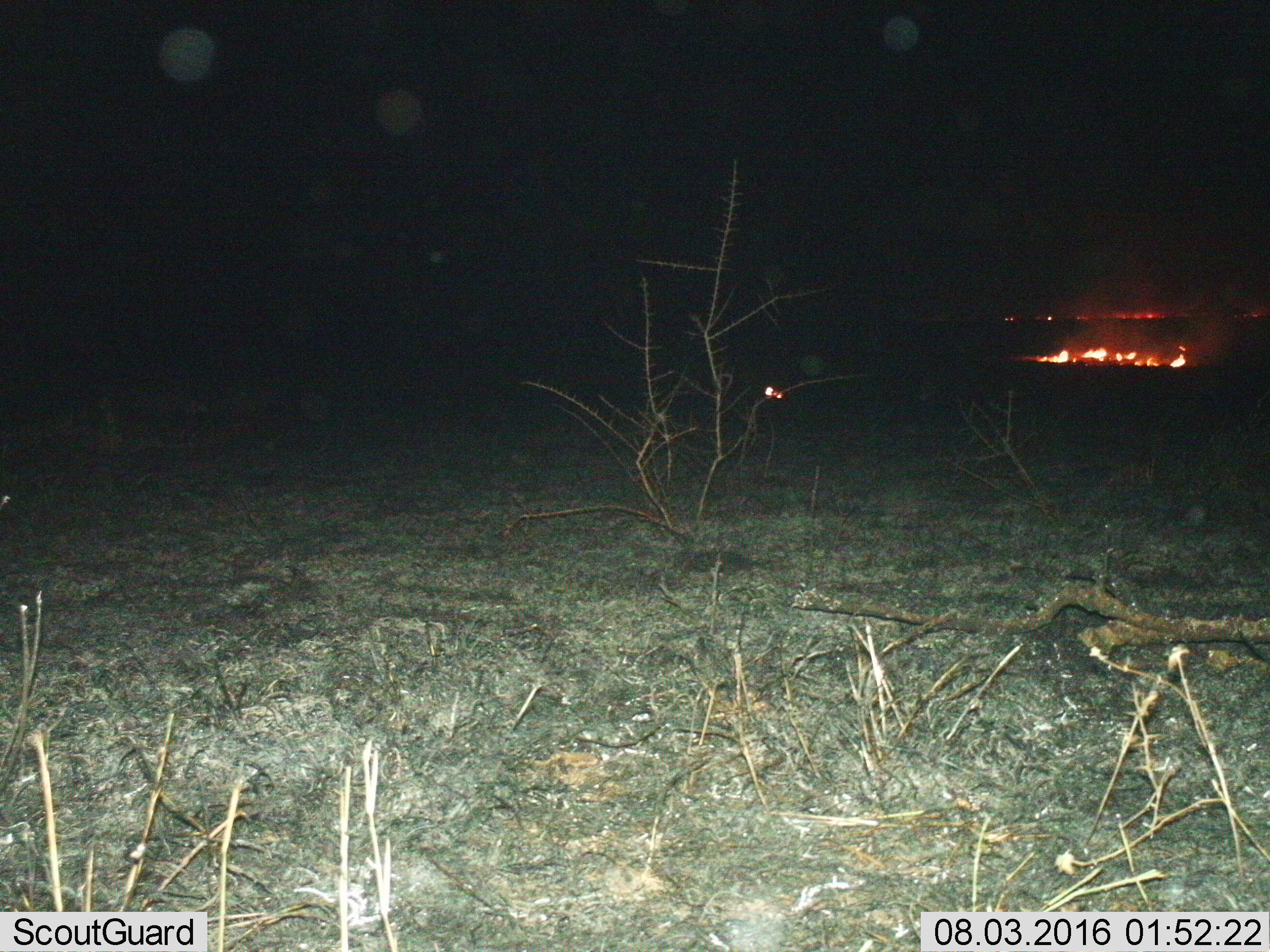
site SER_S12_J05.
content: unidentified animal